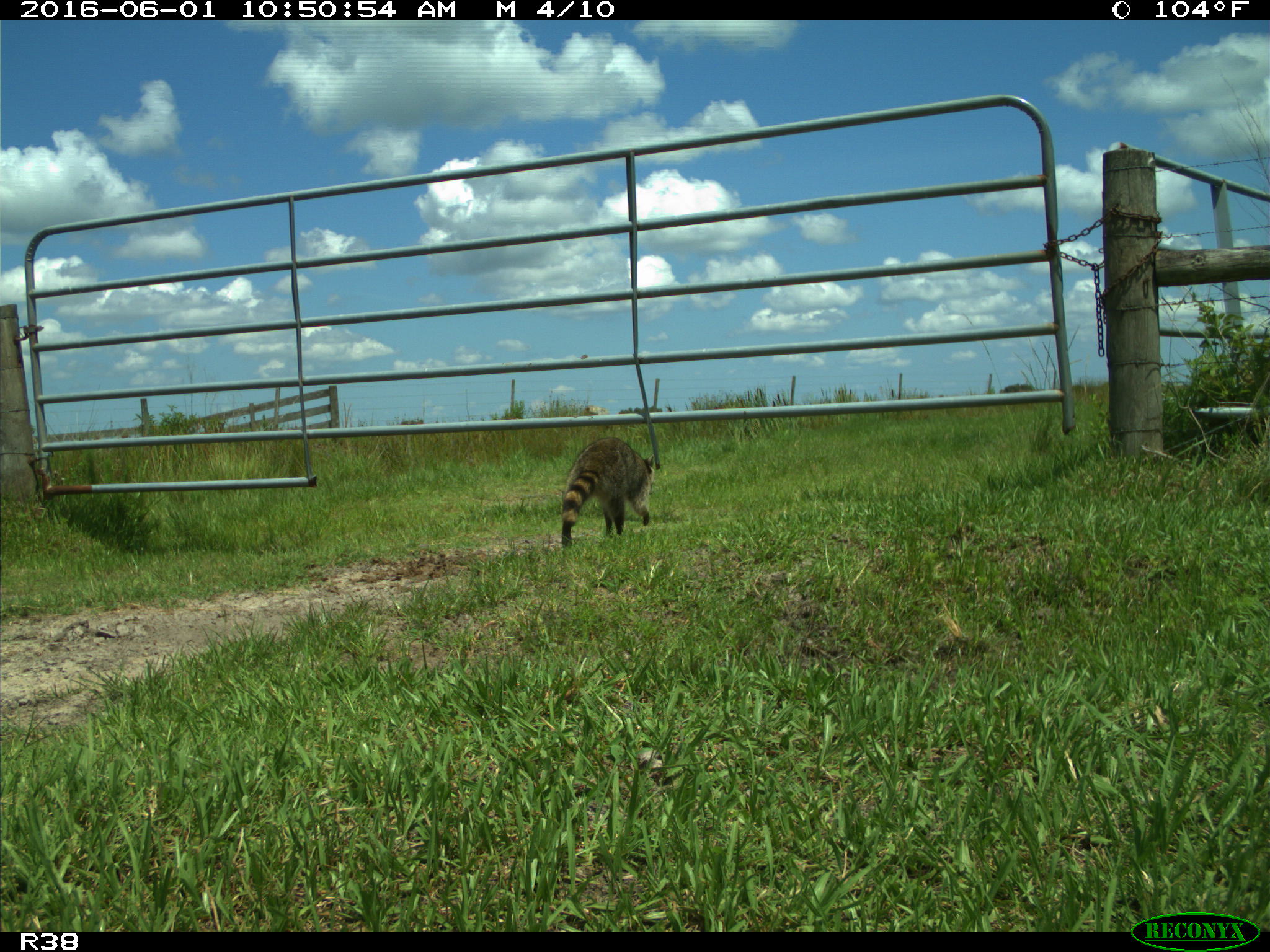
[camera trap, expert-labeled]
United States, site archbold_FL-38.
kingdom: Animalia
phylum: Chordata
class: Mammalia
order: Carnivora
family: Procyonidae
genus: Procyon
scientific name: Procyon lotor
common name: common raccoon